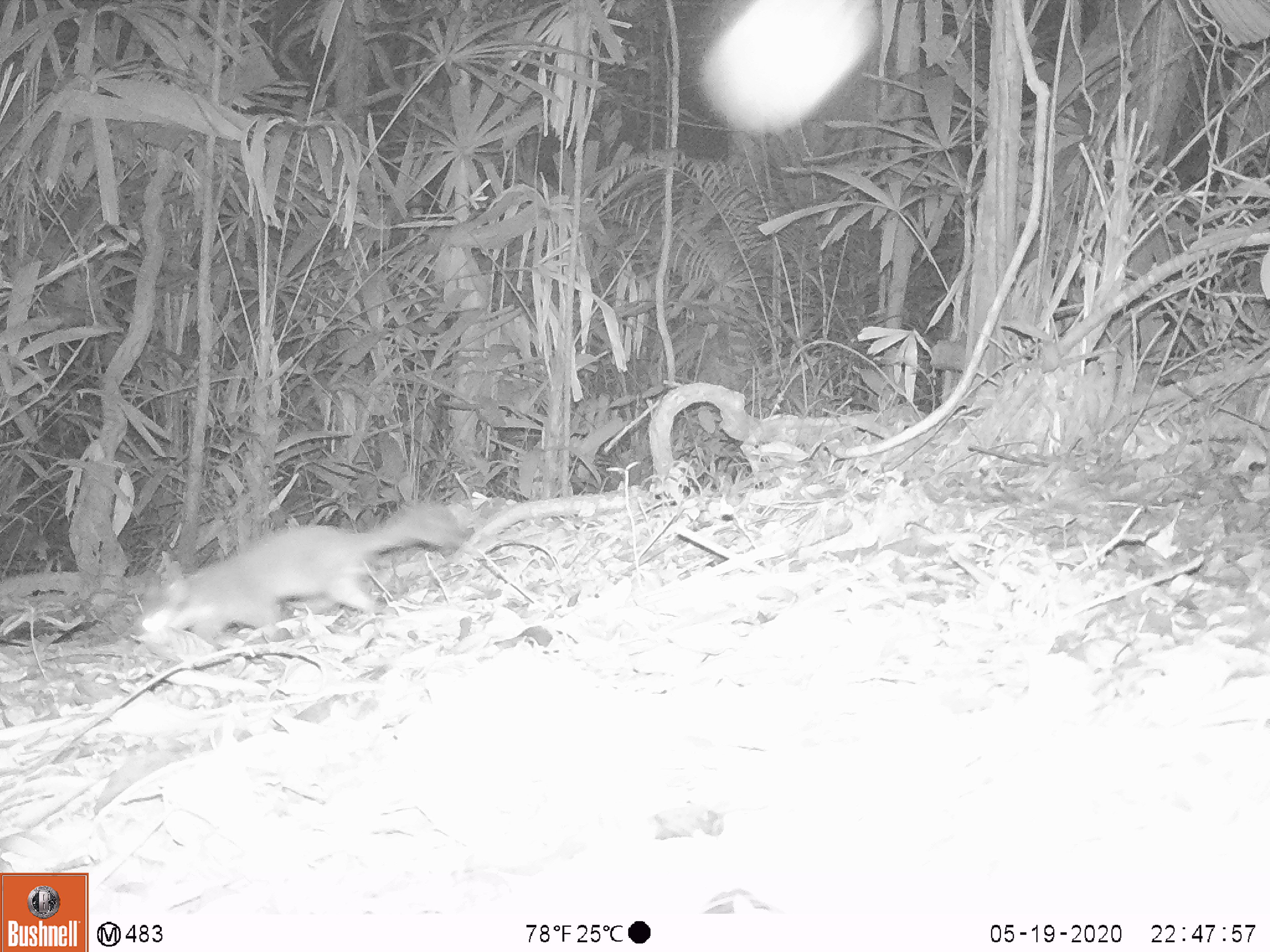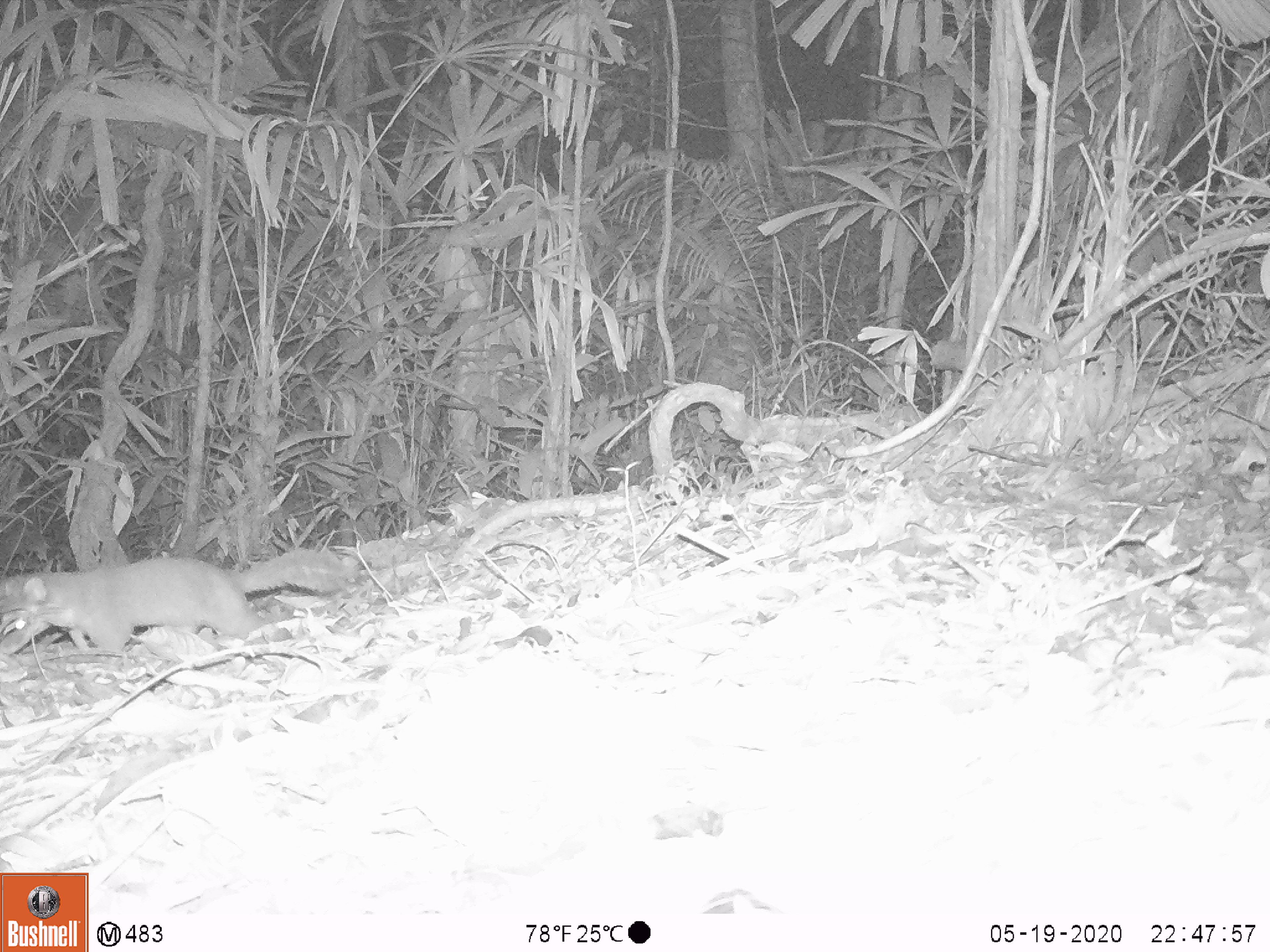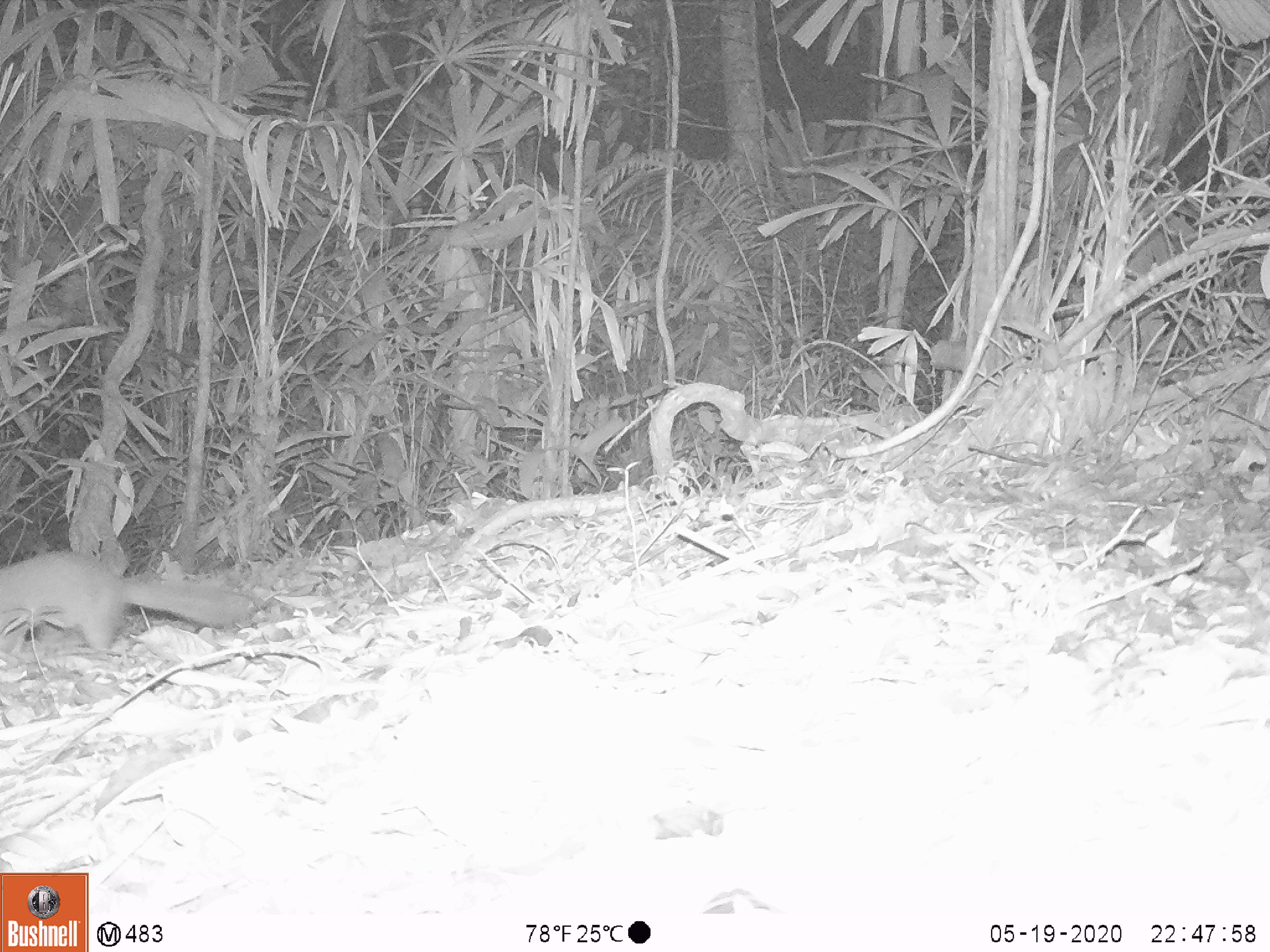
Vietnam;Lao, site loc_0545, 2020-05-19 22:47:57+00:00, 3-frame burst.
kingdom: Animalia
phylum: Chordata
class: Mammalia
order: Carnivora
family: Mustelidae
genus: Melogale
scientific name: Melogale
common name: ferret badger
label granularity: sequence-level